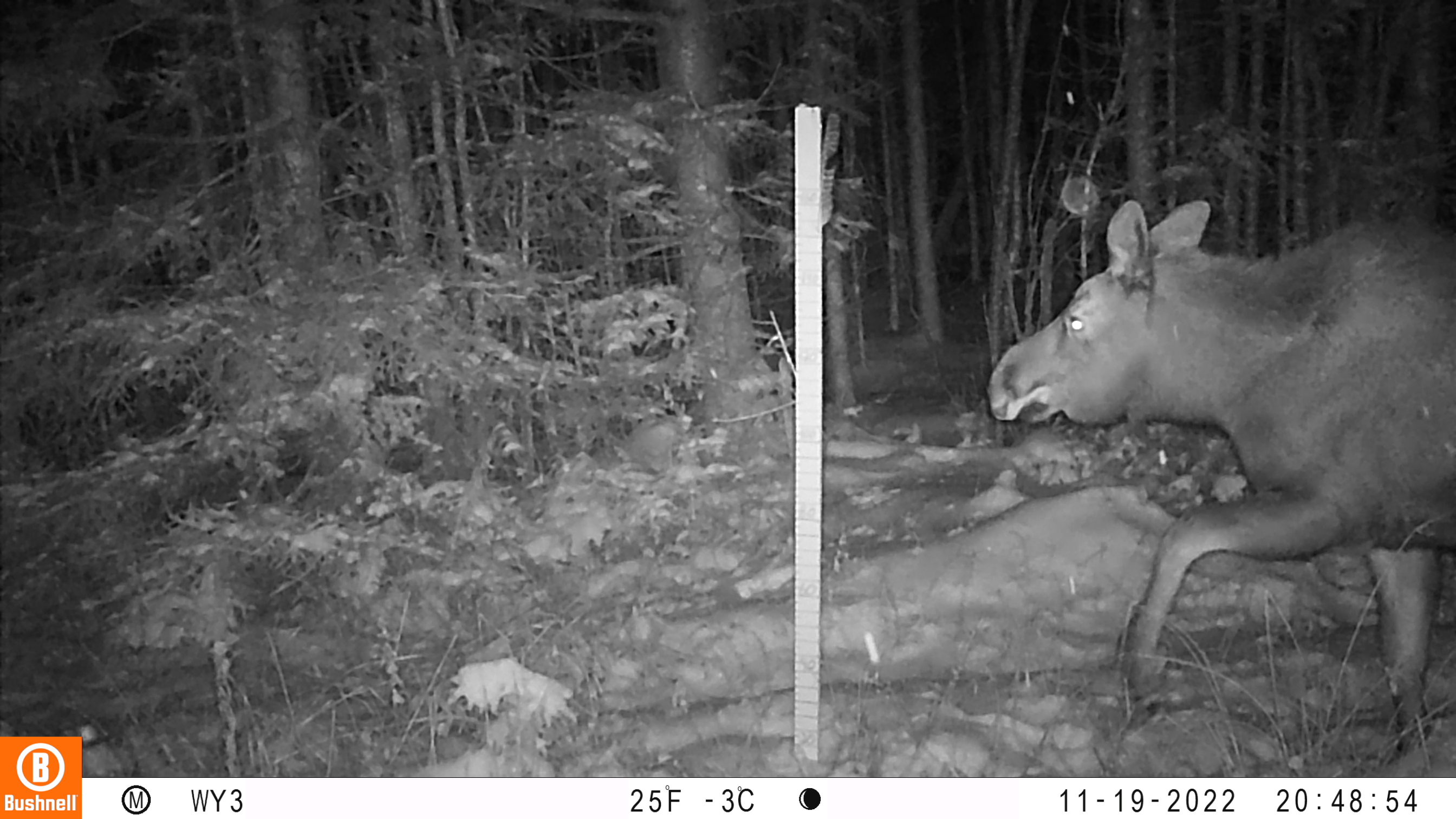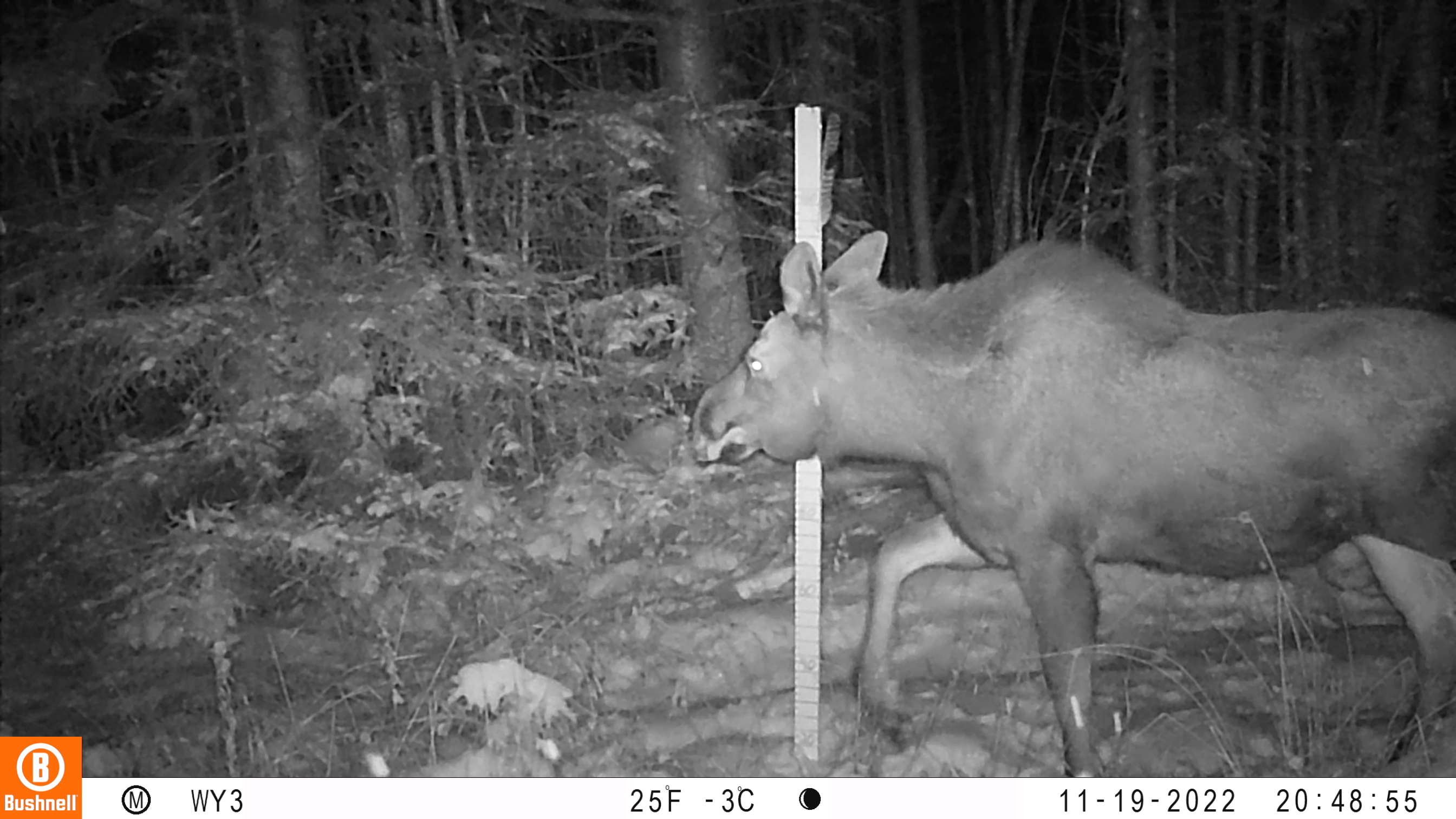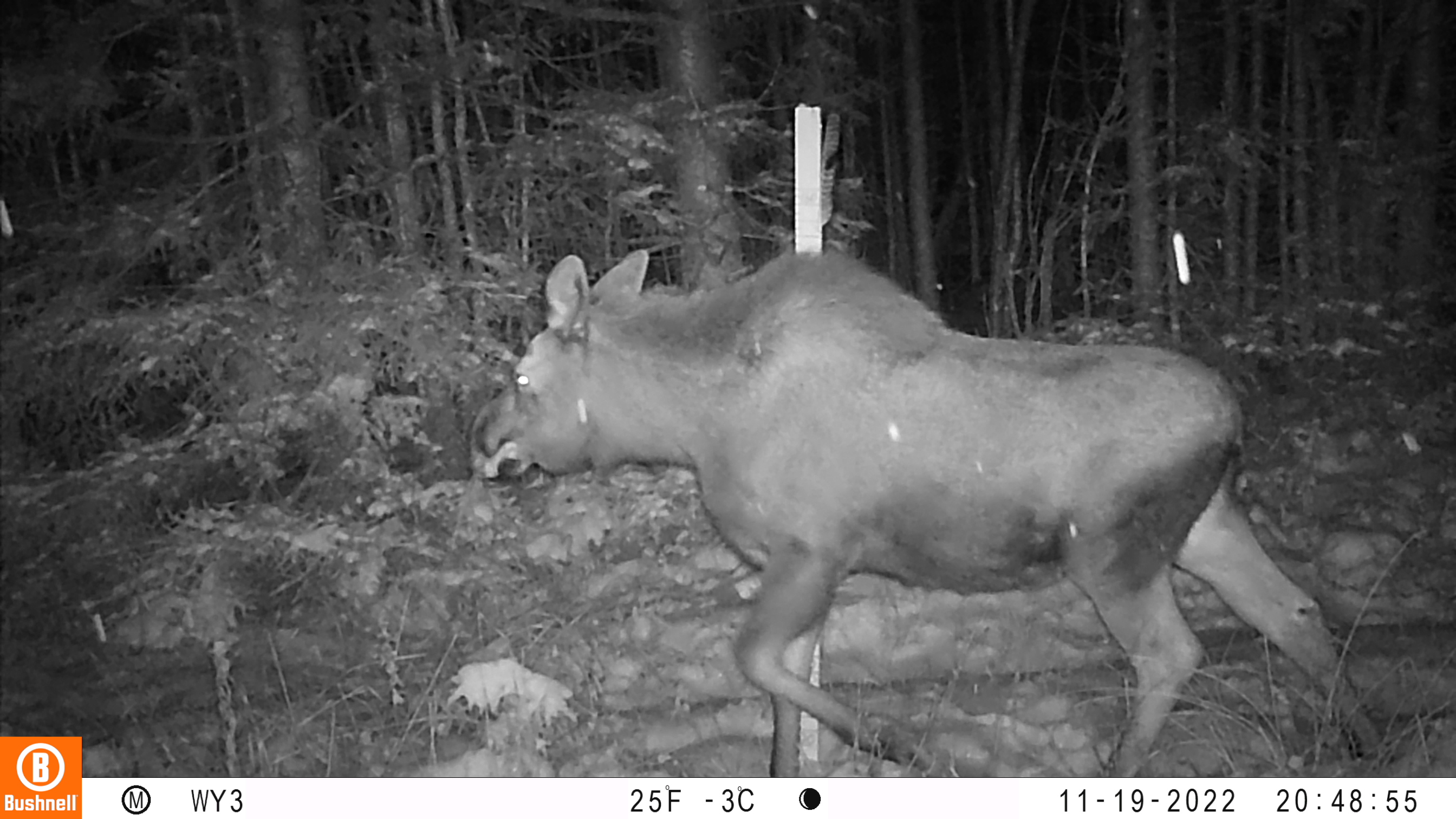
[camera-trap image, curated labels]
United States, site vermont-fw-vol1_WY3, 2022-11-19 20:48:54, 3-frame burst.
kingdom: Animalia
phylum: Chordata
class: Mammalia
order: Artiodactyla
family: Cervidae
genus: Alces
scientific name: Alces alces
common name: moose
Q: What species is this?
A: Moose (Alces alces).